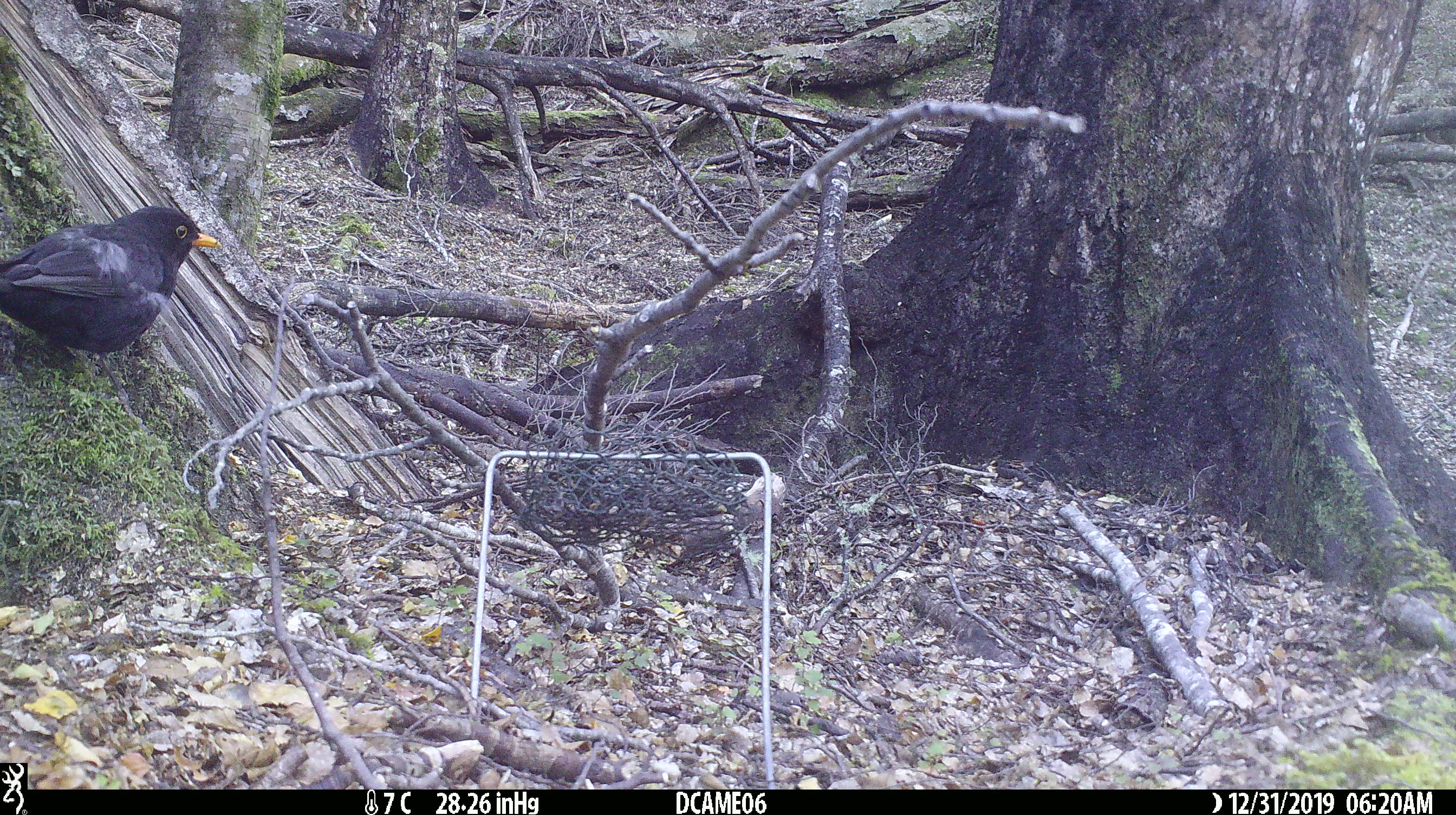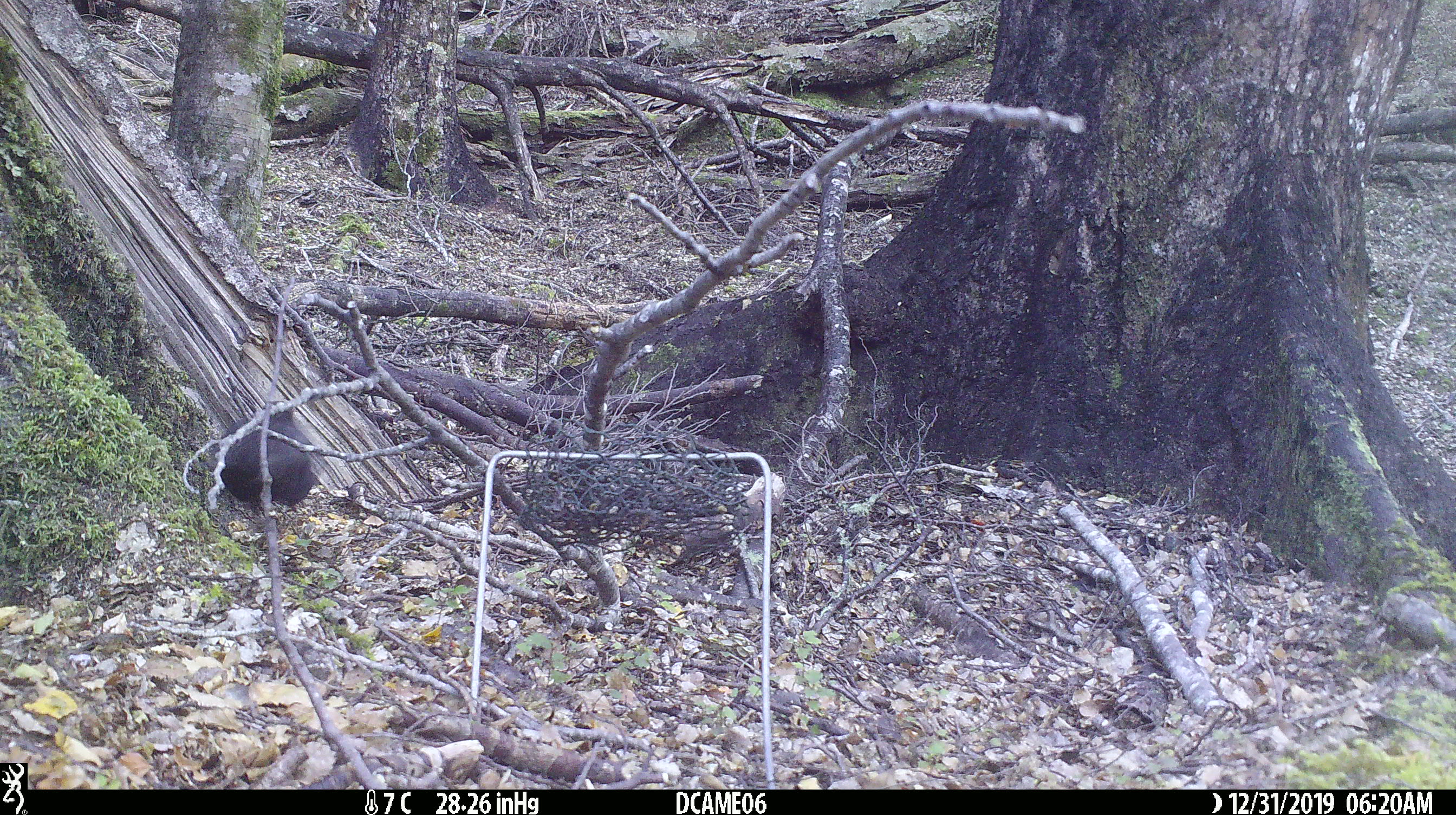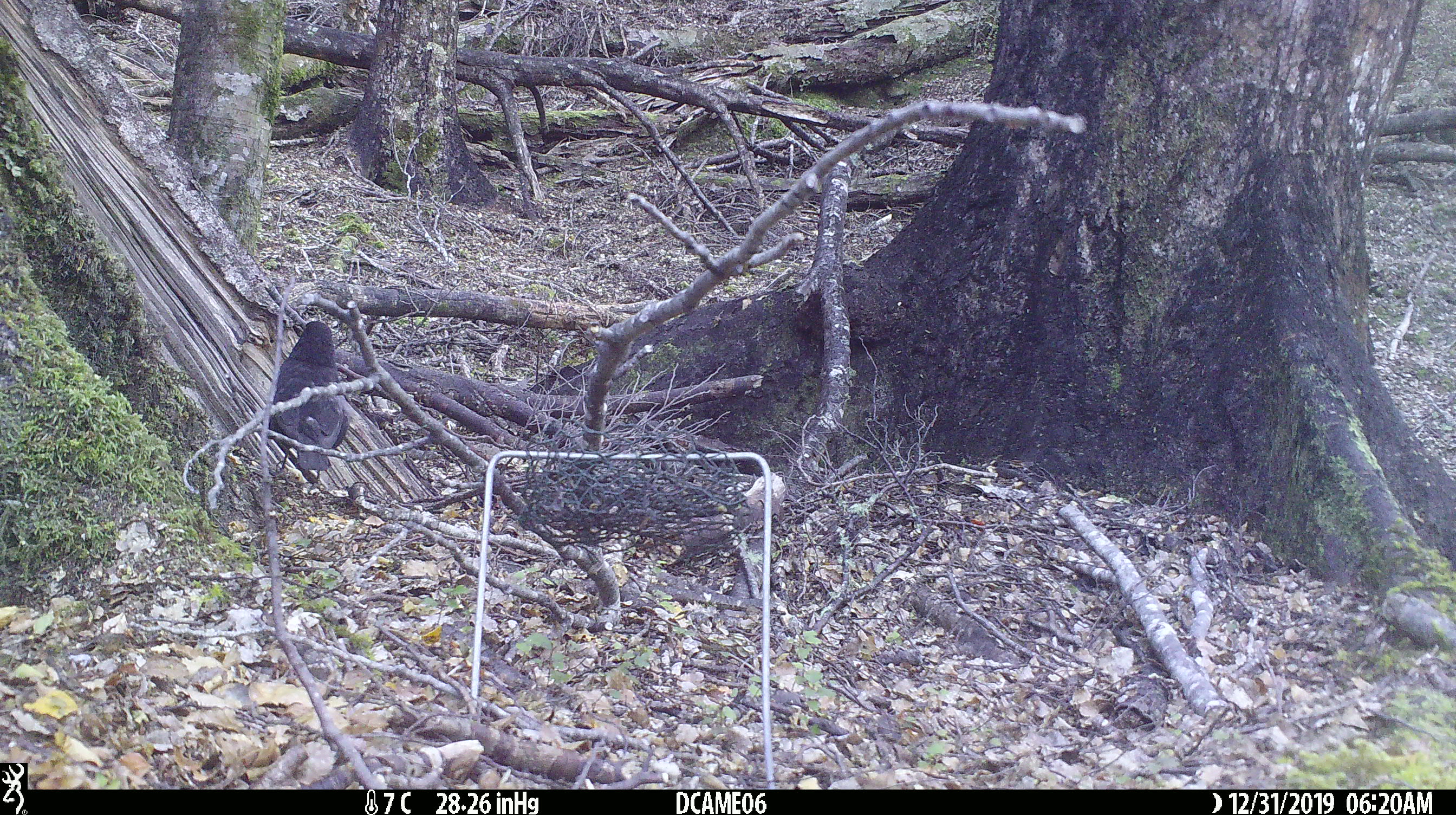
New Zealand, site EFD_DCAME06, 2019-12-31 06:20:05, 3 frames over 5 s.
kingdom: Animalia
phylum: Chordata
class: Aves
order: Passeriformes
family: Turdidae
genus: Turdus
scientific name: Turdus merula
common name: eurasian blackbird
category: blackbird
Blackbird (eurasian blackbird) (Turdus merula).